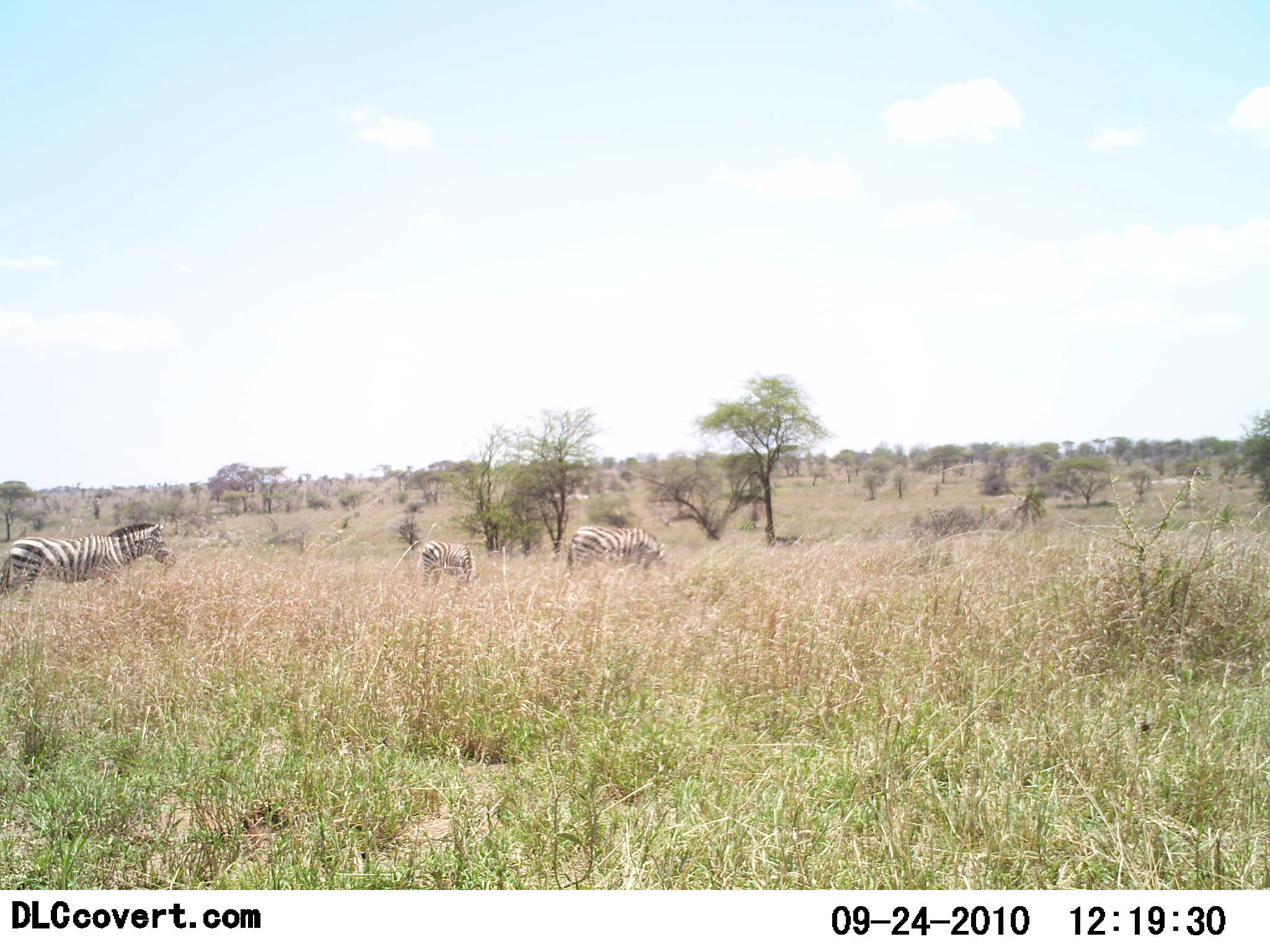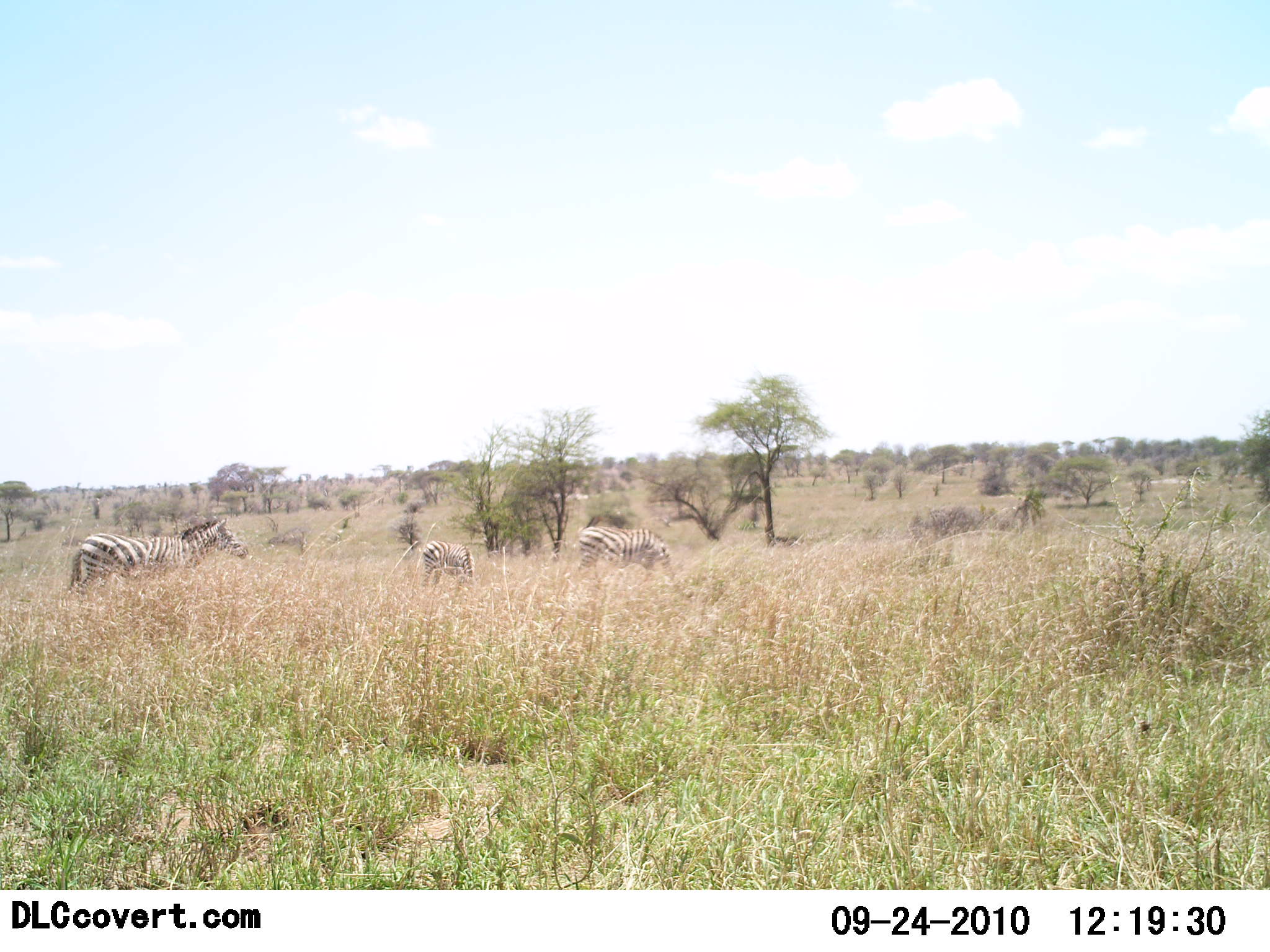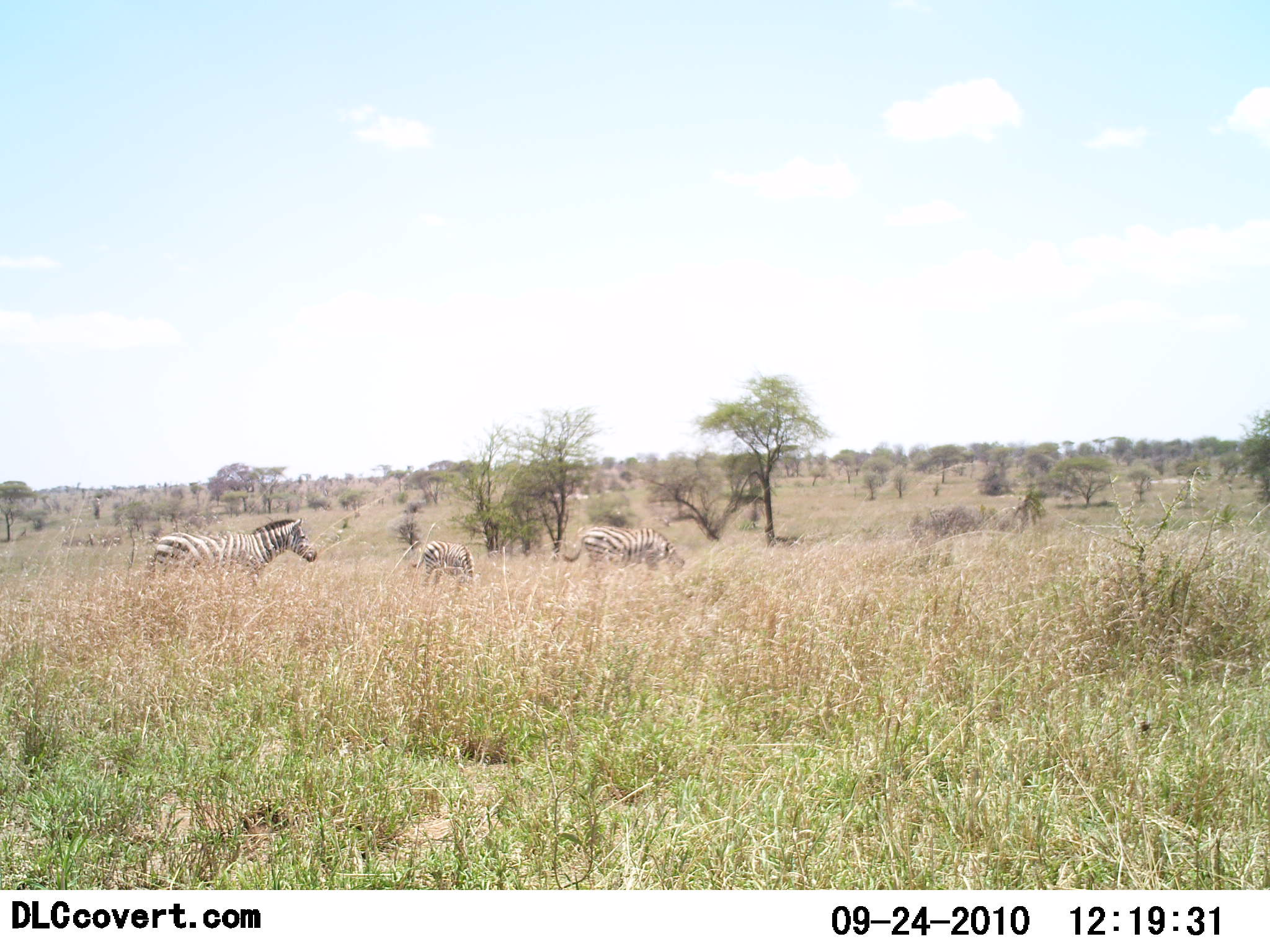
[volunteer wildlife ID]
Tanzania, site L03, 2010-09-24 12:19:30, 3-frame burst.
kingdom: Animalia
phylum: Chordata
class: Mammalia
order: Perissodactyla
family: Equidae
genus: Equus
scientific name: Equus quagga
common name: plains zebra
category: zebra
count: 3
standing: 50%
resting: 0%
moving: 67%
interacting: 0%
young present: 8%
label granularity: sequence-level